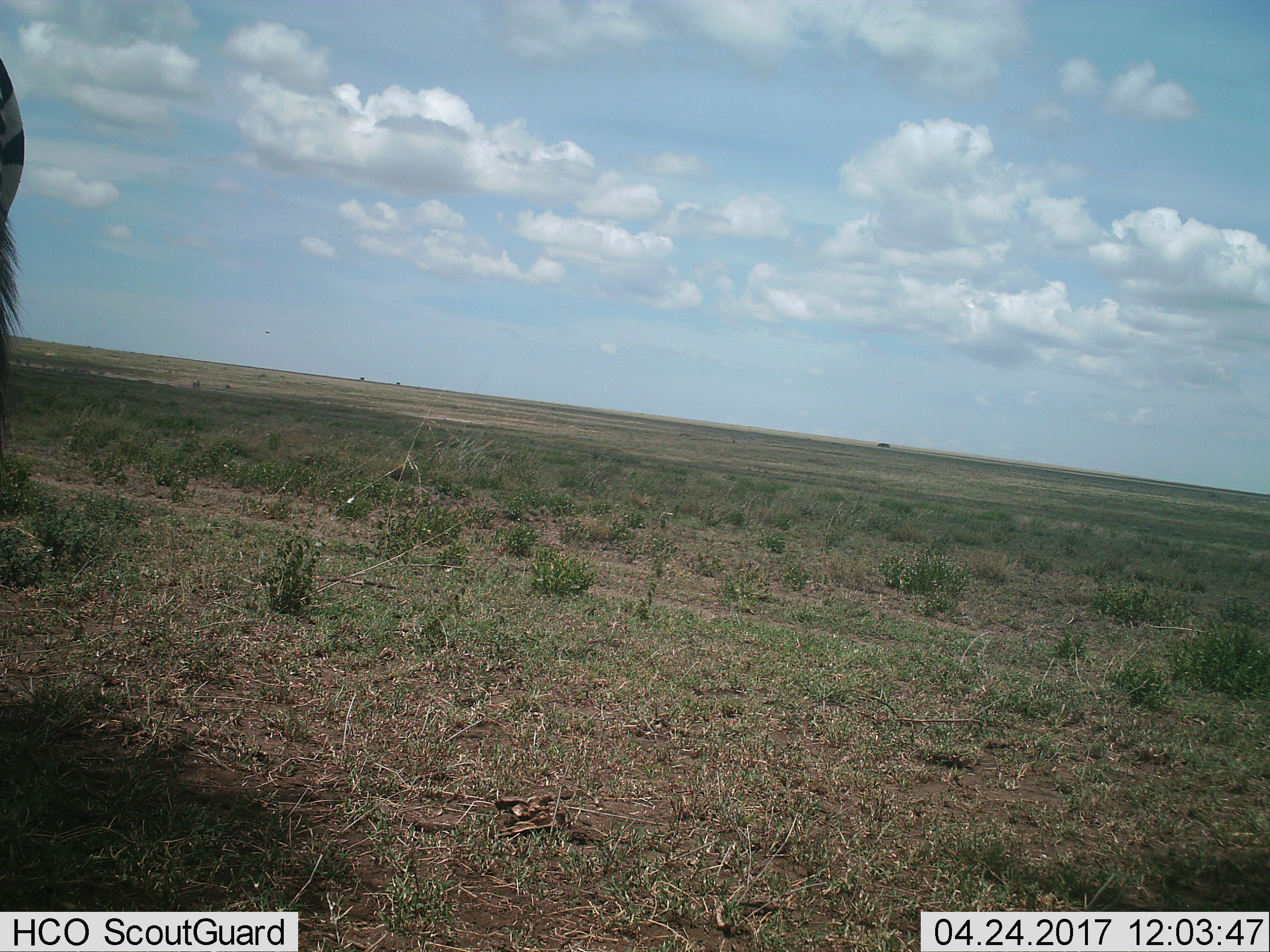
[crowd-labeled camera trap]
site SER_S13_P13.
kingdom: Animalia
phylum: Chordata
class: Mammalia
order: Perissodactyla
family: Equidae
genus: Equus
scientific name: Equus quagga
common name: plains zebra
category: zebraplains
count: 1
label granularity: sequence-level